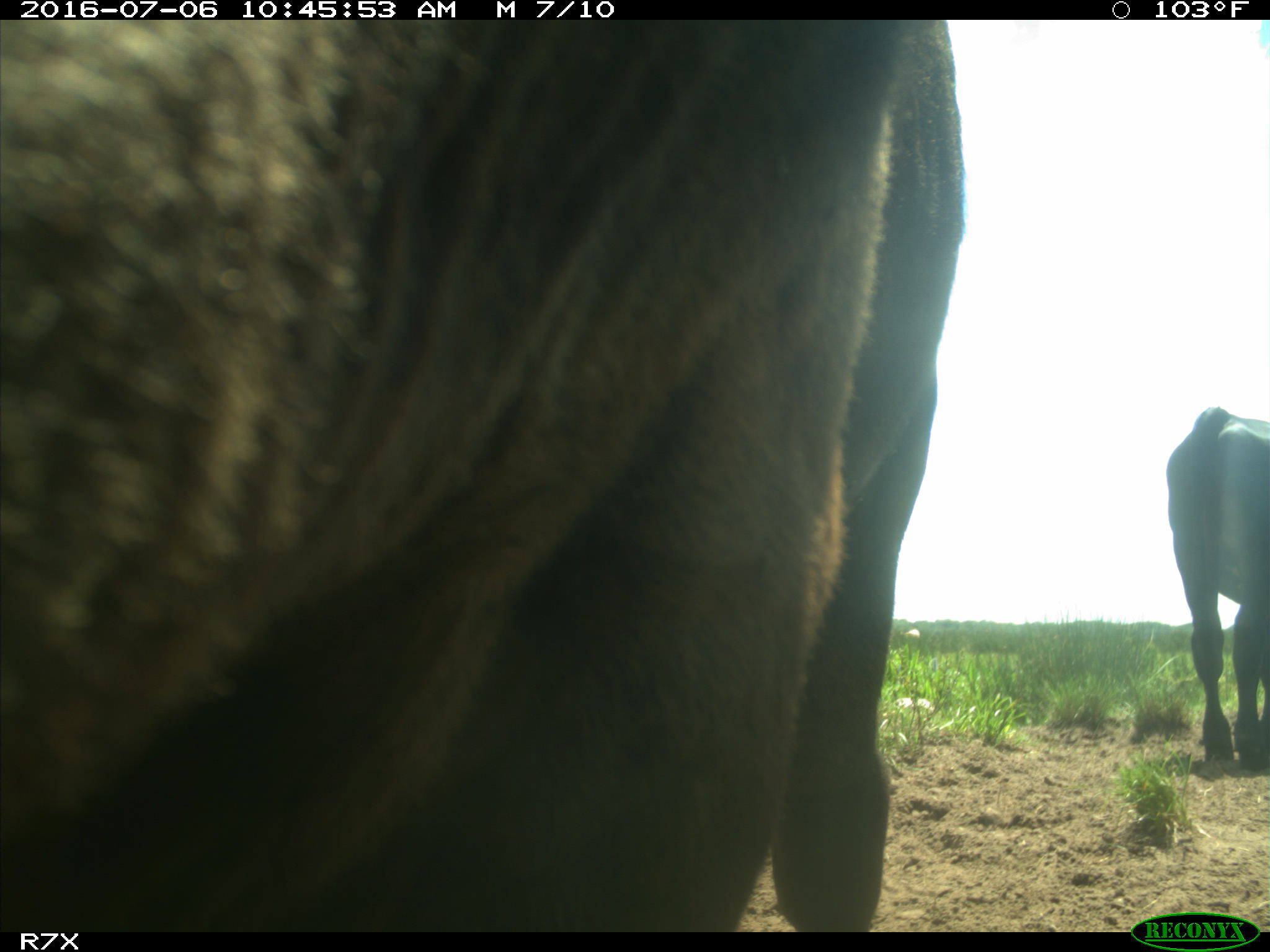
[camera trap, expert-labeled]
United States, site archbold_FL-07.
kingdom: Animalia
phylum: Chordata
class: Mammalia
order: Artiodactyla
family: Bovidae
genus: Bos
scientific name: Bos taurus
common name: domestic cow